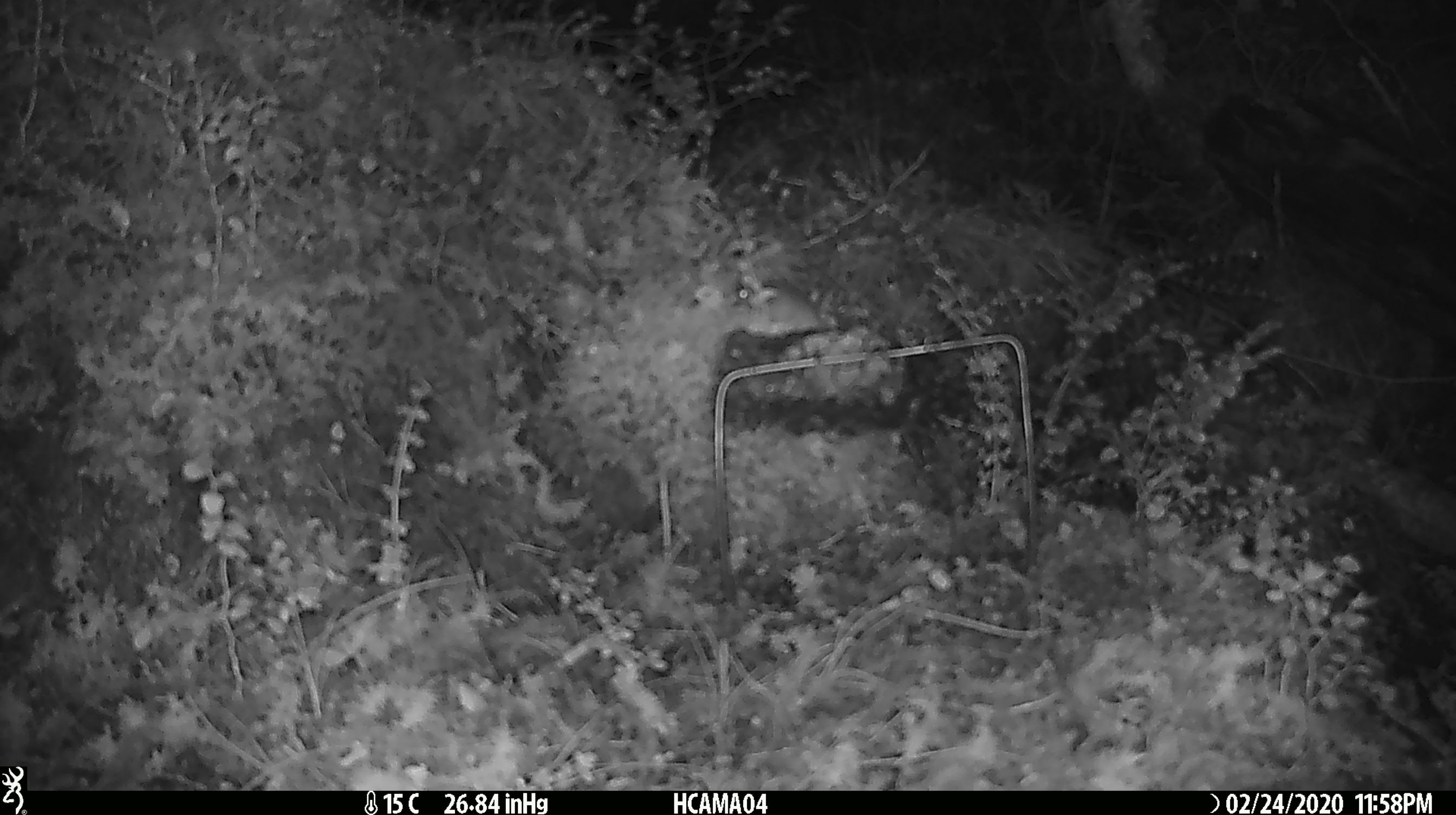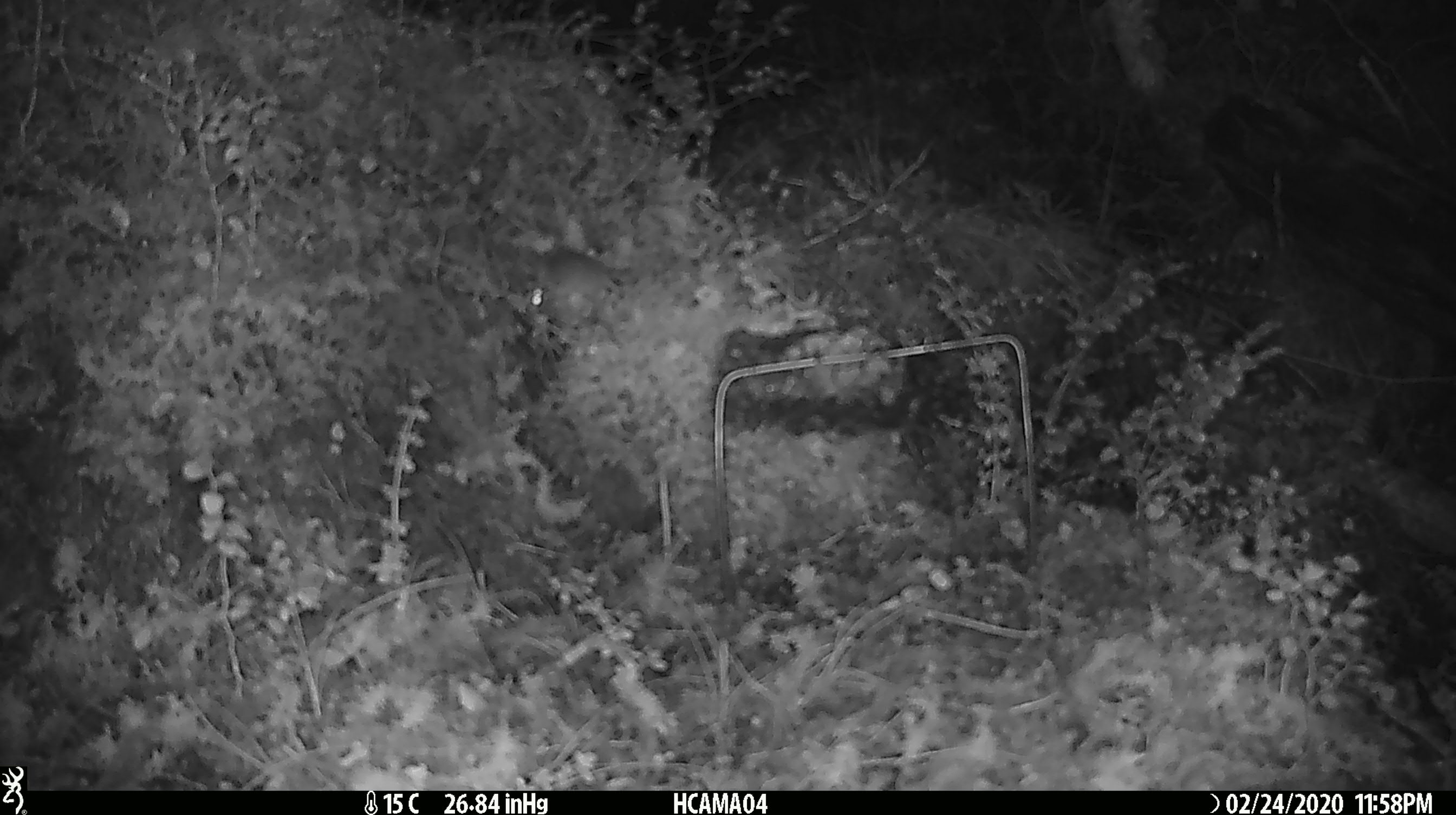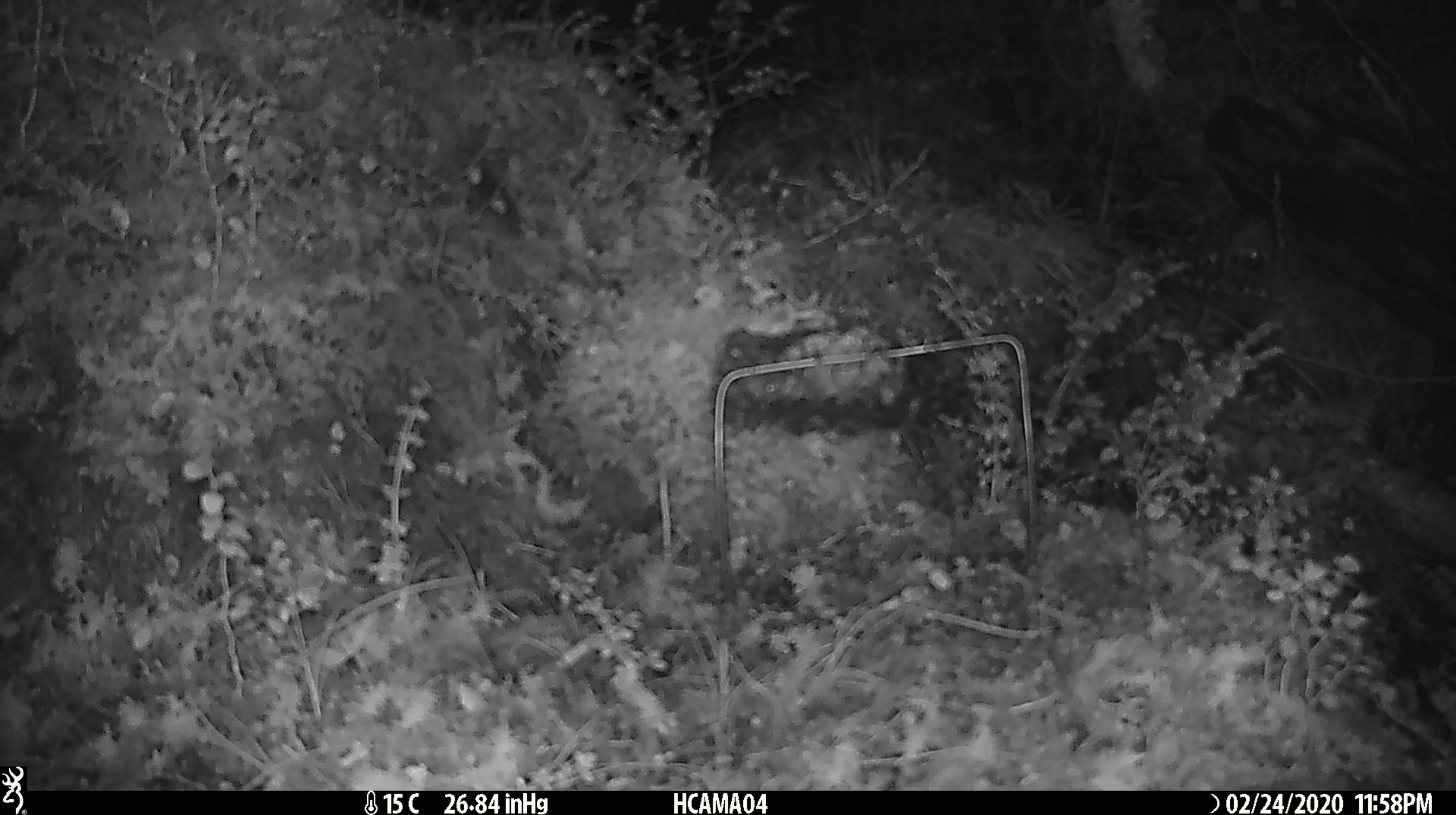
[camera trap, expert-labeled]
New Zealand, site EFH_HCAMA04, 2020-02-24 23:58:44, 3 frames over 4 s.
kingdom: Animalia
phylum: Chordata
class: Mammalia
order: Rodentia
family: Muridae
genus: Mus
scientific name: Mus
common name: mouse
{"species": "mouse (Mus)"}